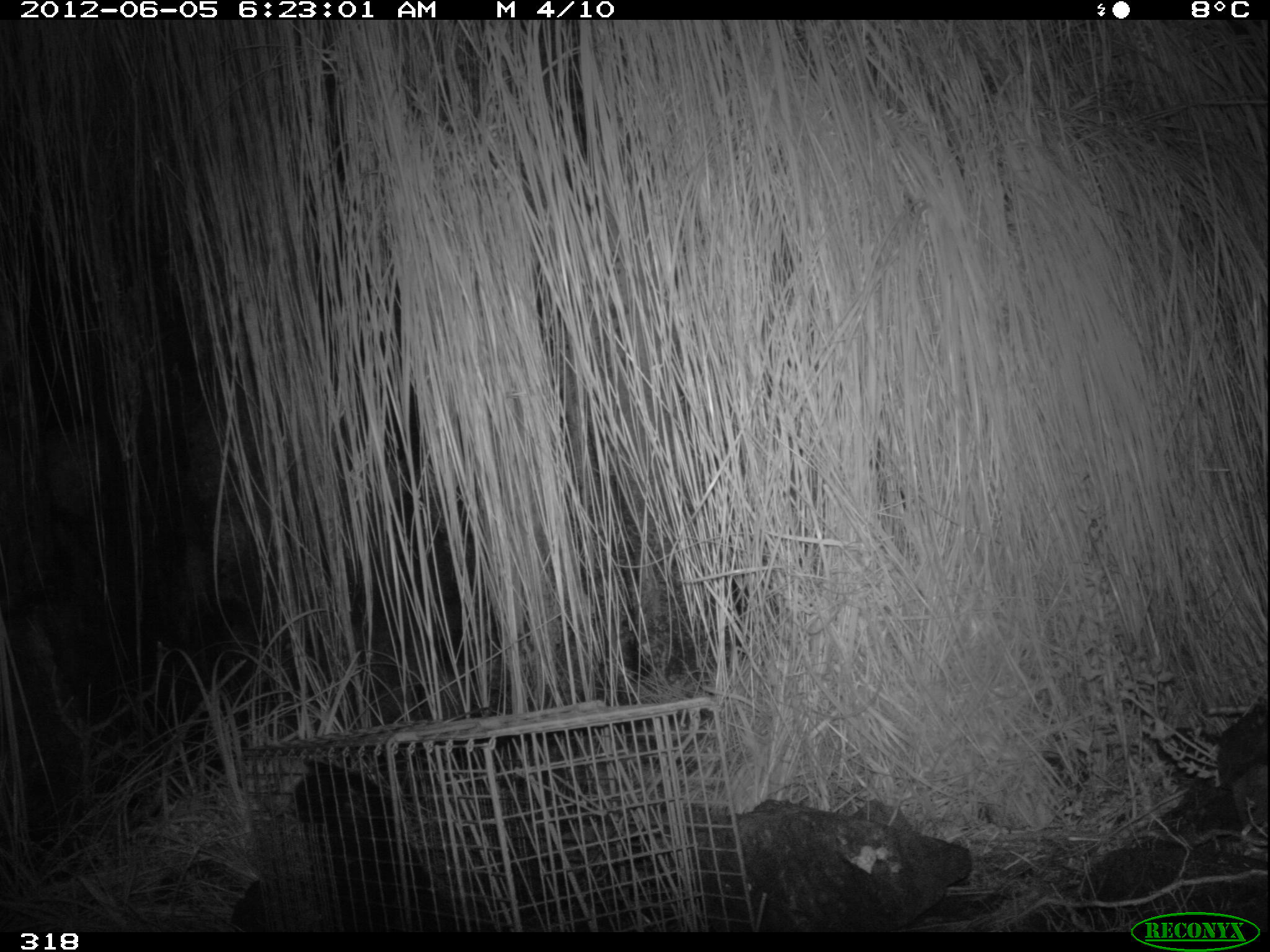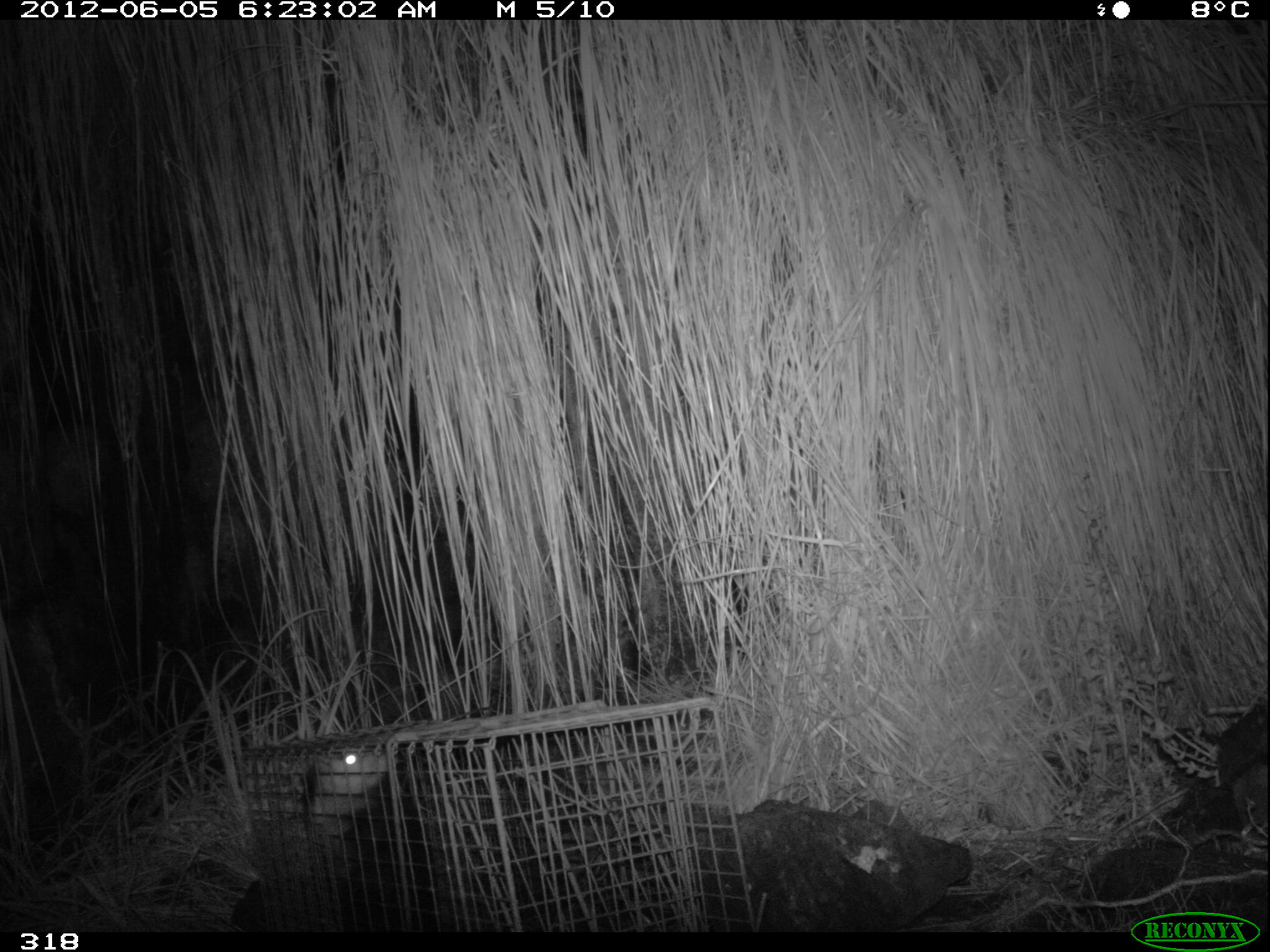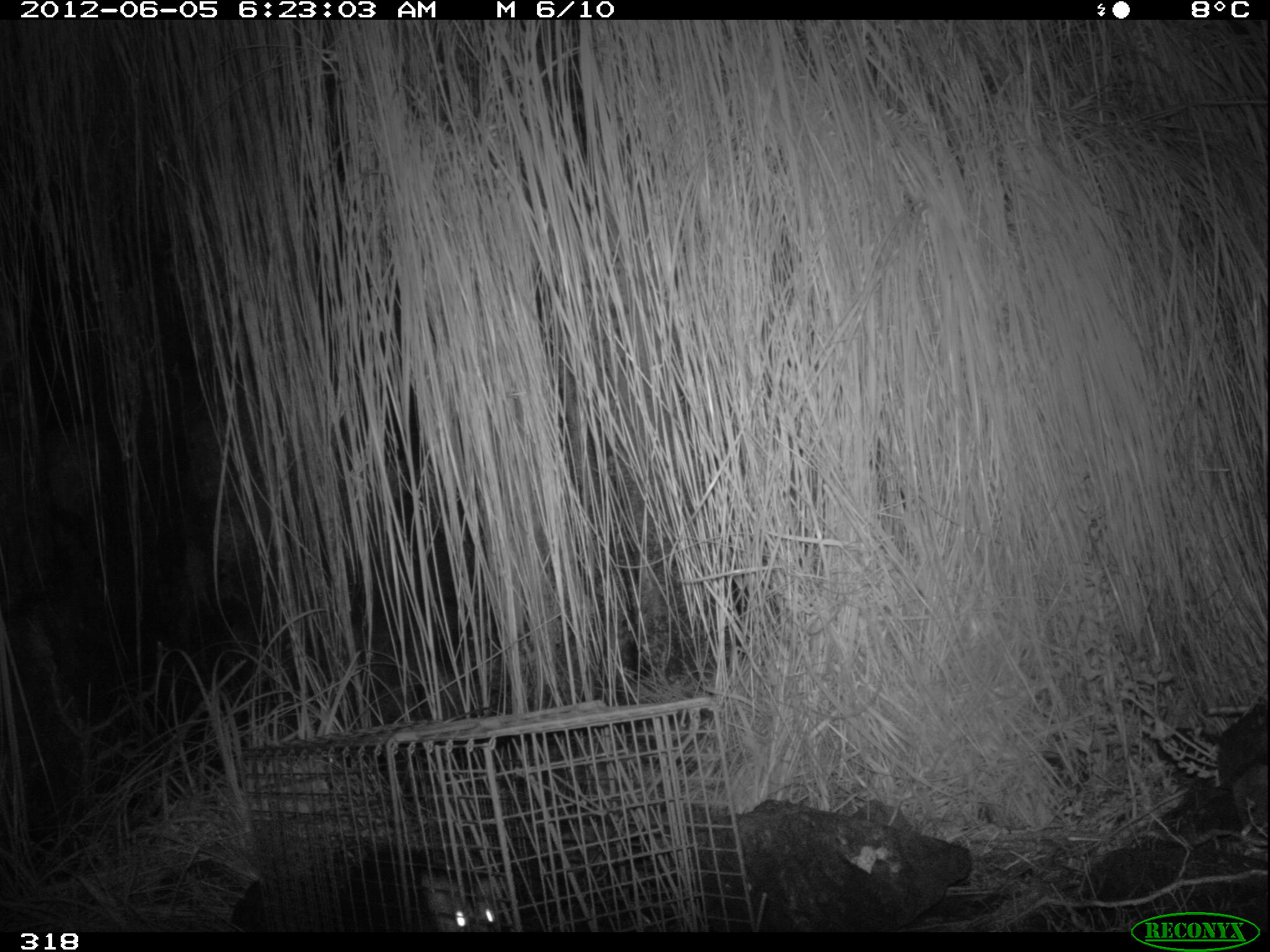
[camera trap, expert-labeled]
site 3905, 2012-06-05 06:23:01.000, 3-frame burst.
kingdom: Animalia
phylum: Chordata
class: Mammalia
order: Didelphimorphia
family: Didelphidae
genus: Didelphis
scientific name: Didelphis pernigra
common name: andean white-eared opossum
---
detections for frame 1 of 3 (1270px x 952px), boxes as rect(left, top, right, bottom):
didelphis pernigra: rect(286, 753, 454, 932)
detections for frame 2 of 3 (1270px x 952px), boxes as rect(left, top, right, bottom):
didelphis pernigra: rect(311, 747, 446, 931)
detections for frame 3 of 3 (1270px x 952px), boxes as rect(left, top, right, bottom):
didelphis pernigra: rect(342, 842, 512, 933)